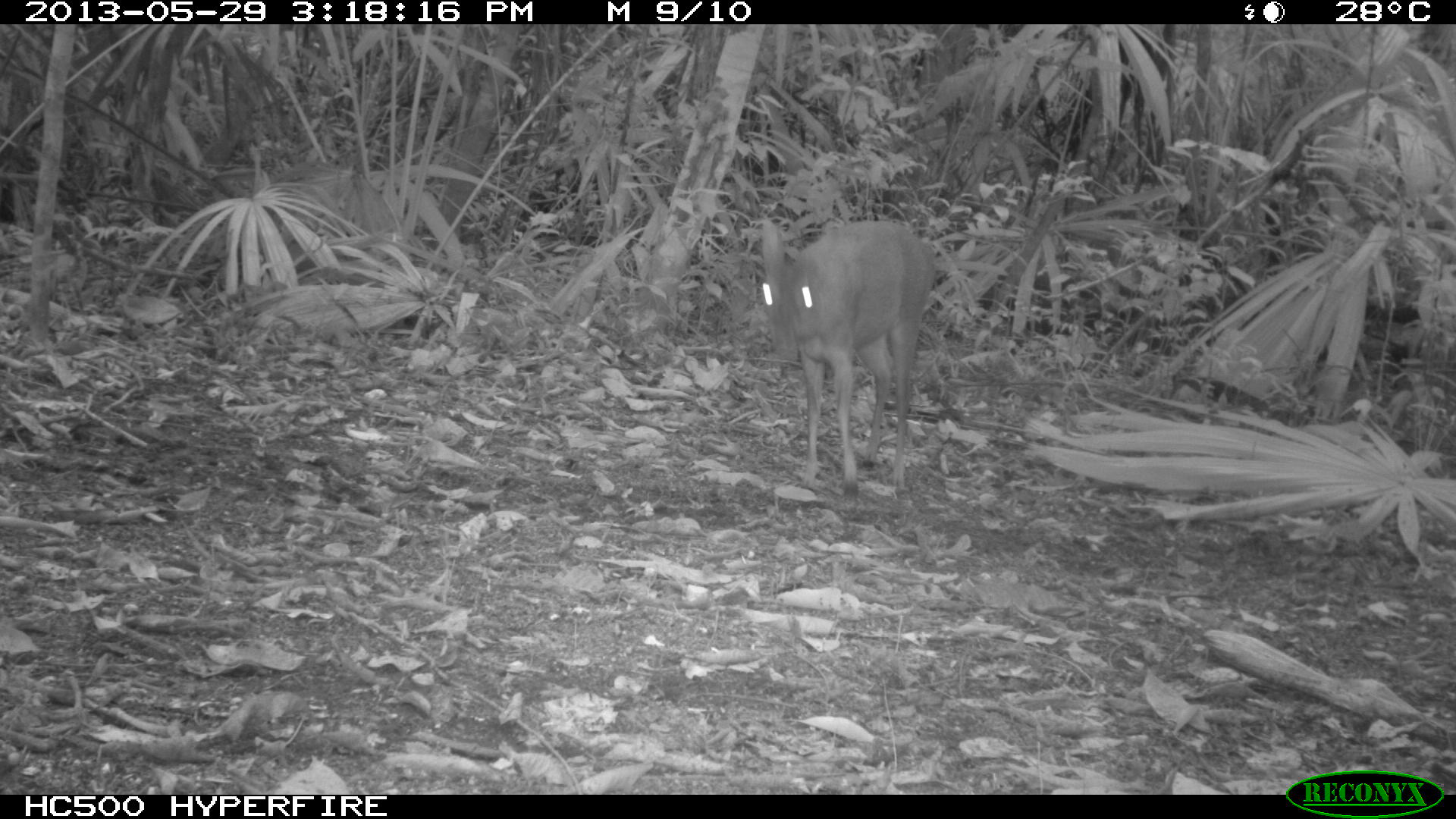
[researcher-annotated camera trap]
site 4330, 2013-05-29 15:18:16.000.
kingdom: Animalia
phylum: Chordata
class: Mammalia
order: Artiodactyla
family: Cervidae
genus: Mazama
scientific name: Mazama temama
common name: central american red brocket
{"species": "Mazama temama (central american red brocket)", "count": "1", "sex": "female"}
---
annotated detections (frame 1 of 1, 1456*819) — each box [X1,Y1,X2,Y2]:
mazama temama: [760,217,936,500]